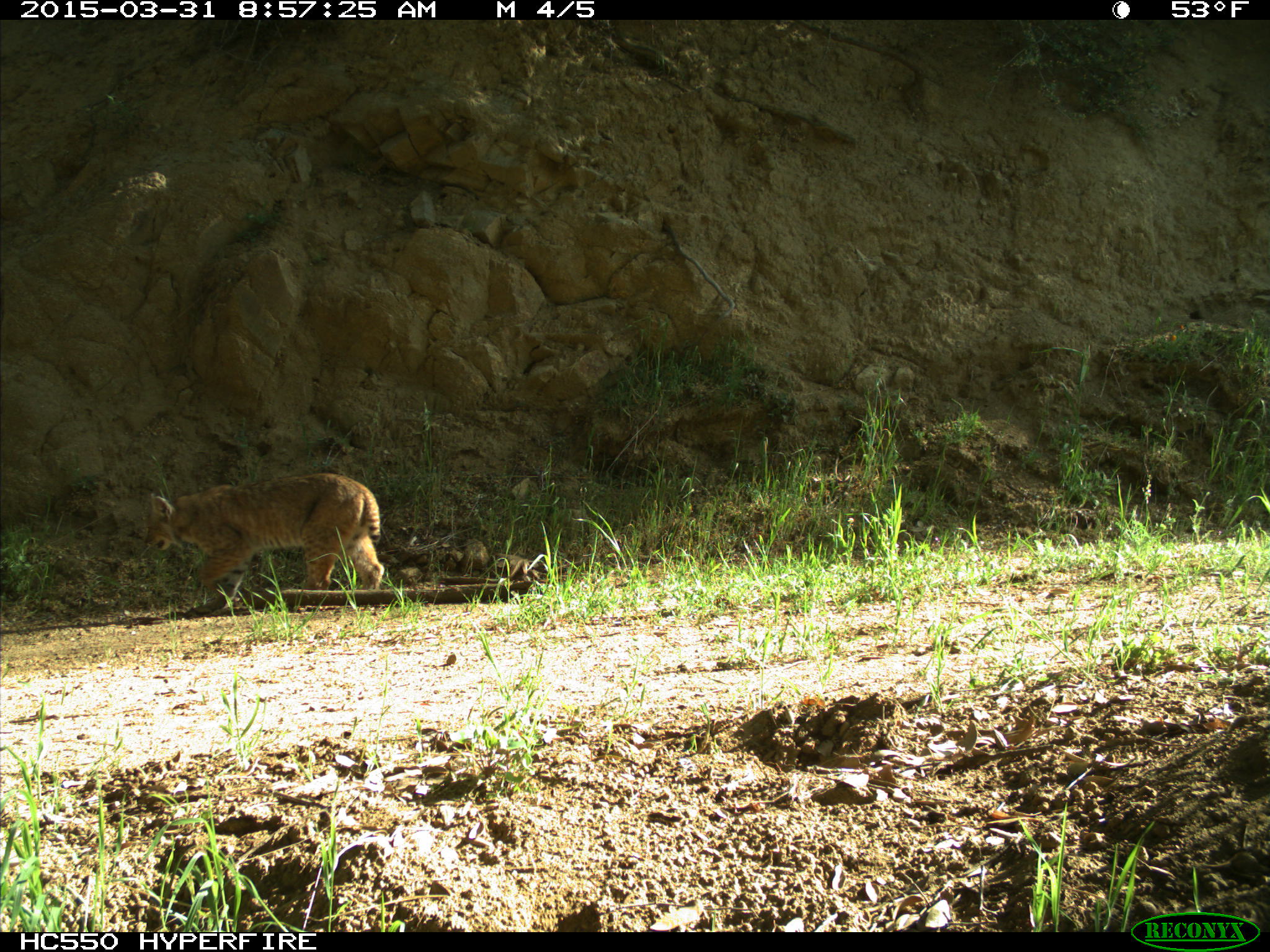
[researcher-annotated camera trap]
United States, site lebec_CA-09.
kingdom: Animalia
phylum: Chordata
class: Mammalia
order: Carnivora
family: Felidae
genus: Lynx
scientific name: Lynx rufus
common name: bobcat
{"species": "Lynx rufus (bobcat)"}